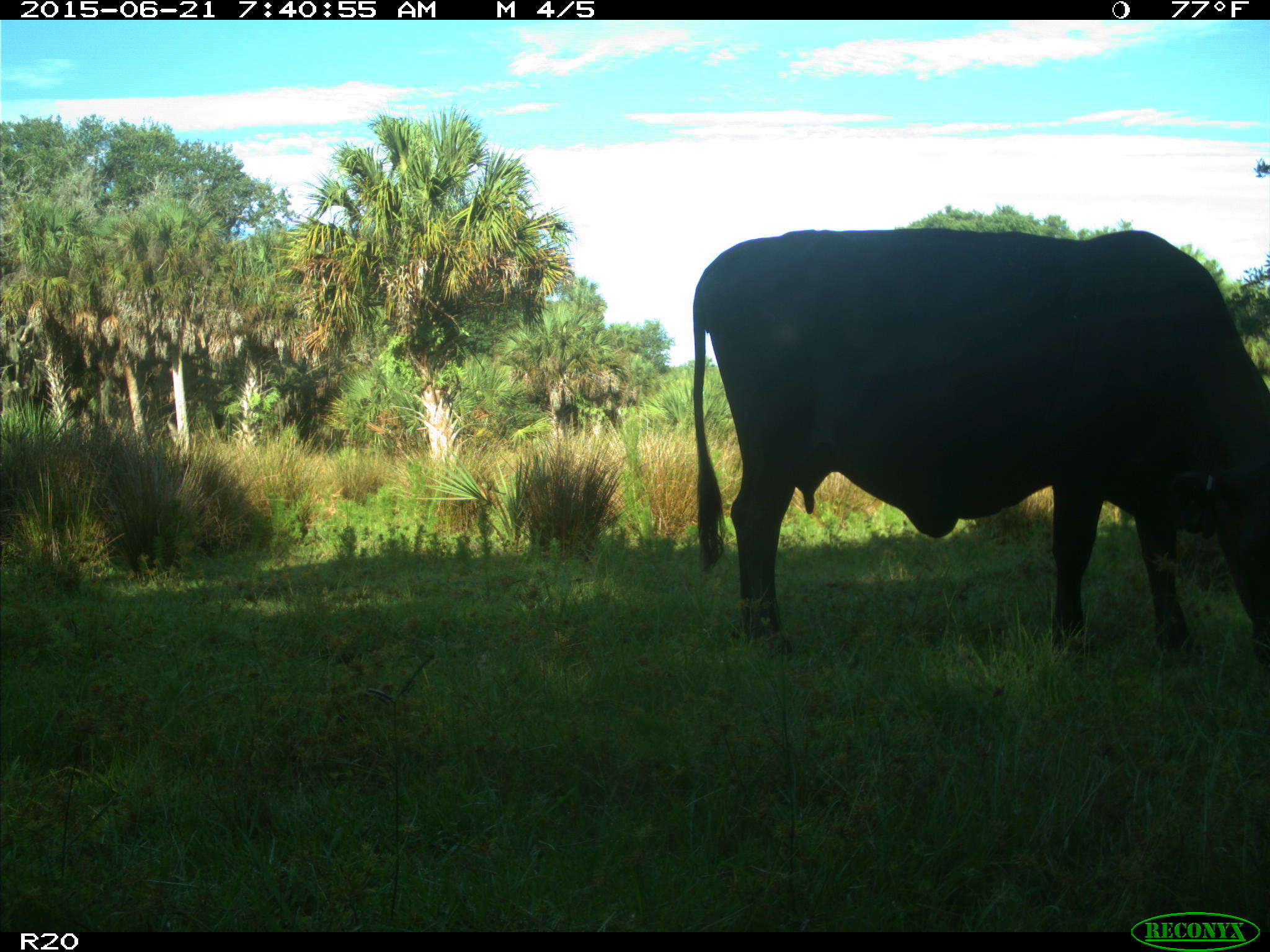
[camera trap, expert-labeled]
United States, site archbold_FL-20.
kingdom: Animalia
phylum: Chordata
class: Mammalia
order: Artiodactyla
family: Bovidae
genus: Bos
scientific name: Bos taurus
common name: domestic cow